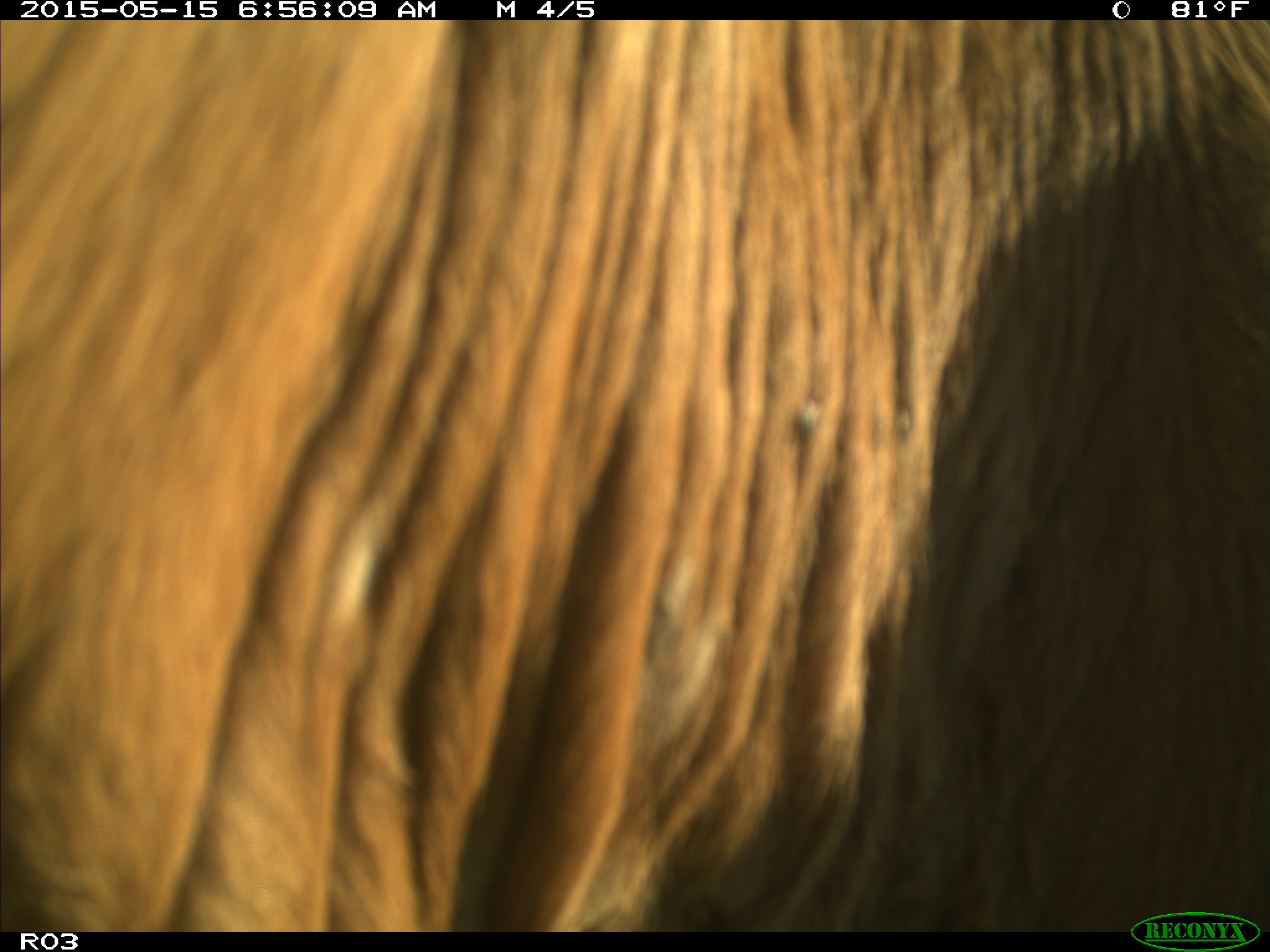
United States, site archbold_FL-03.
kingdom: Animalia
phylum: Chordata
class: Mammalia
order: Artiodactyla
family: Bovidae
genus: Bos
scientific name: Bos taurus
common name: domestic cow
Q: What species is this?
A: Bos taurus (domestic cow).